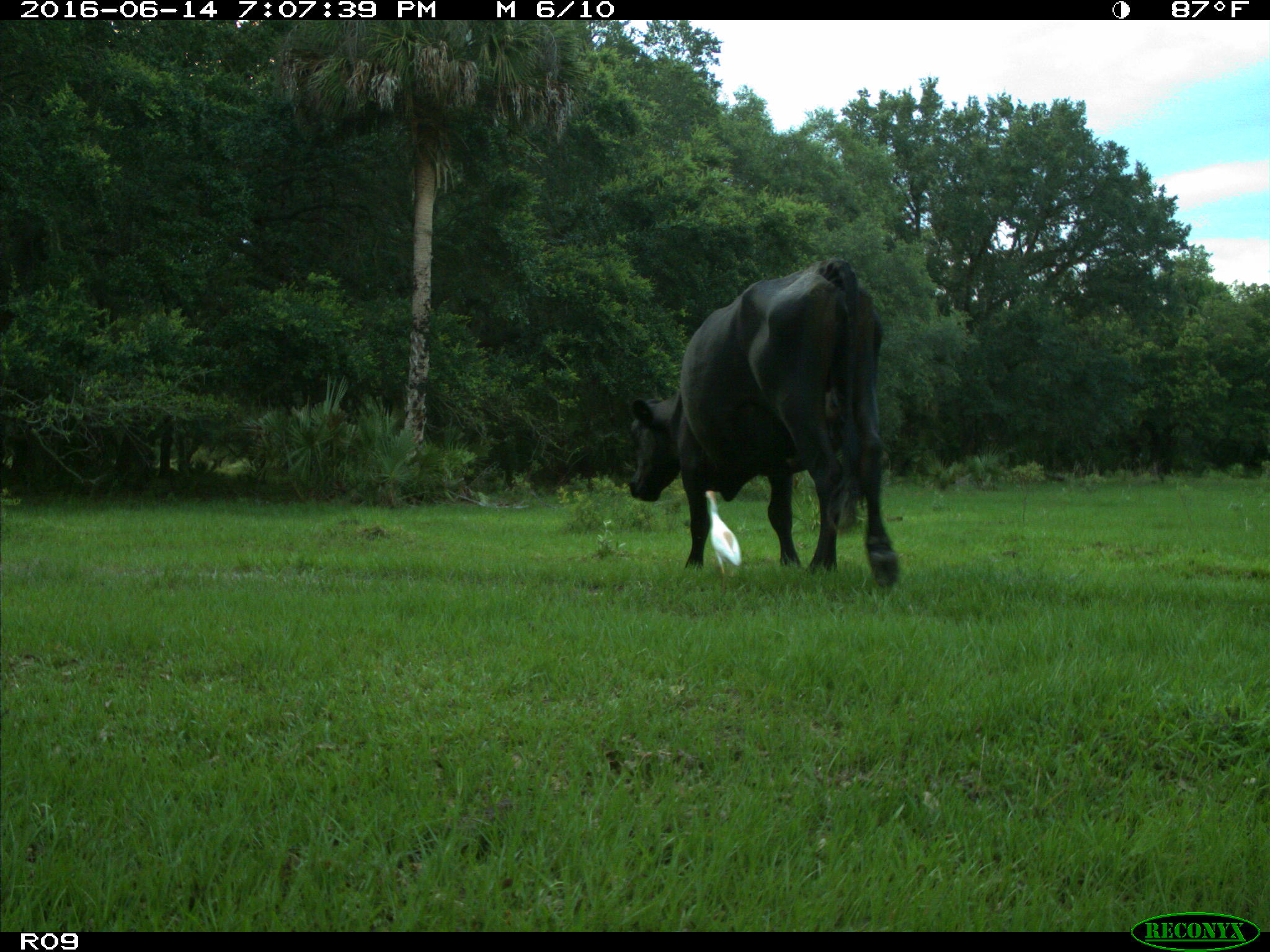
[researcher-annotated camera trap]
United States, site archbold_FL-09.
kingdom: Animalia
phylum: Chordata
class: Mammalia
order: Artiodactyla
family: Bovidae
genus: Bos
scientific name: Bos taurus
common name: domestic cow